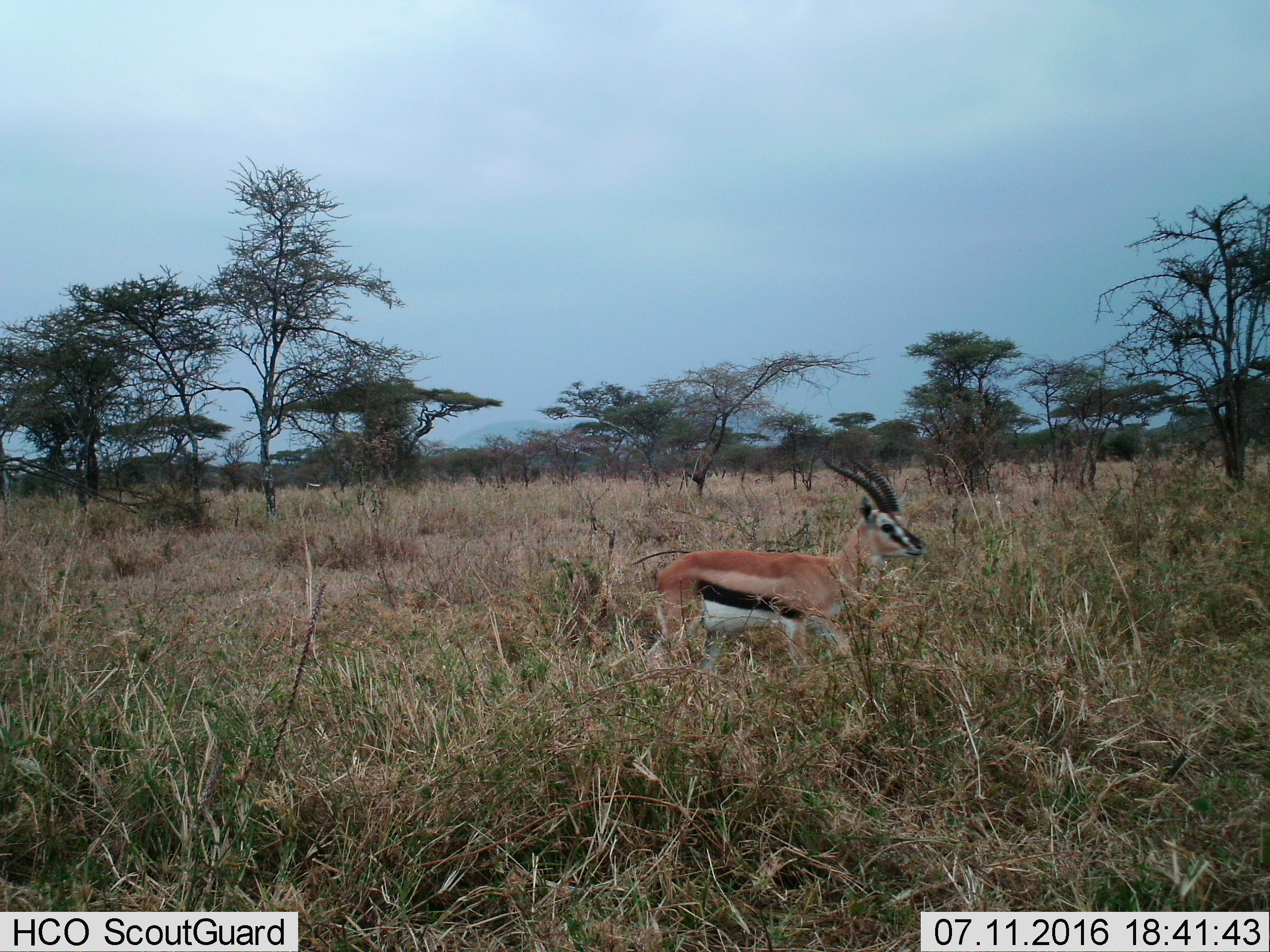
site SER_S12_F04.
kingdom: Animalia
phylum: Chordata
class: Mammalia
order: Artiodactyla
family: Bovidae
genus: Eudorcas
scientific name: Eudorcas thomsonii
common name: thomson's gazelle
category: gazellethomsons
Gazellethomsons (thomson's gazelle) (Eudorcas thomsonii), count 1. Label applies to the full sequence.